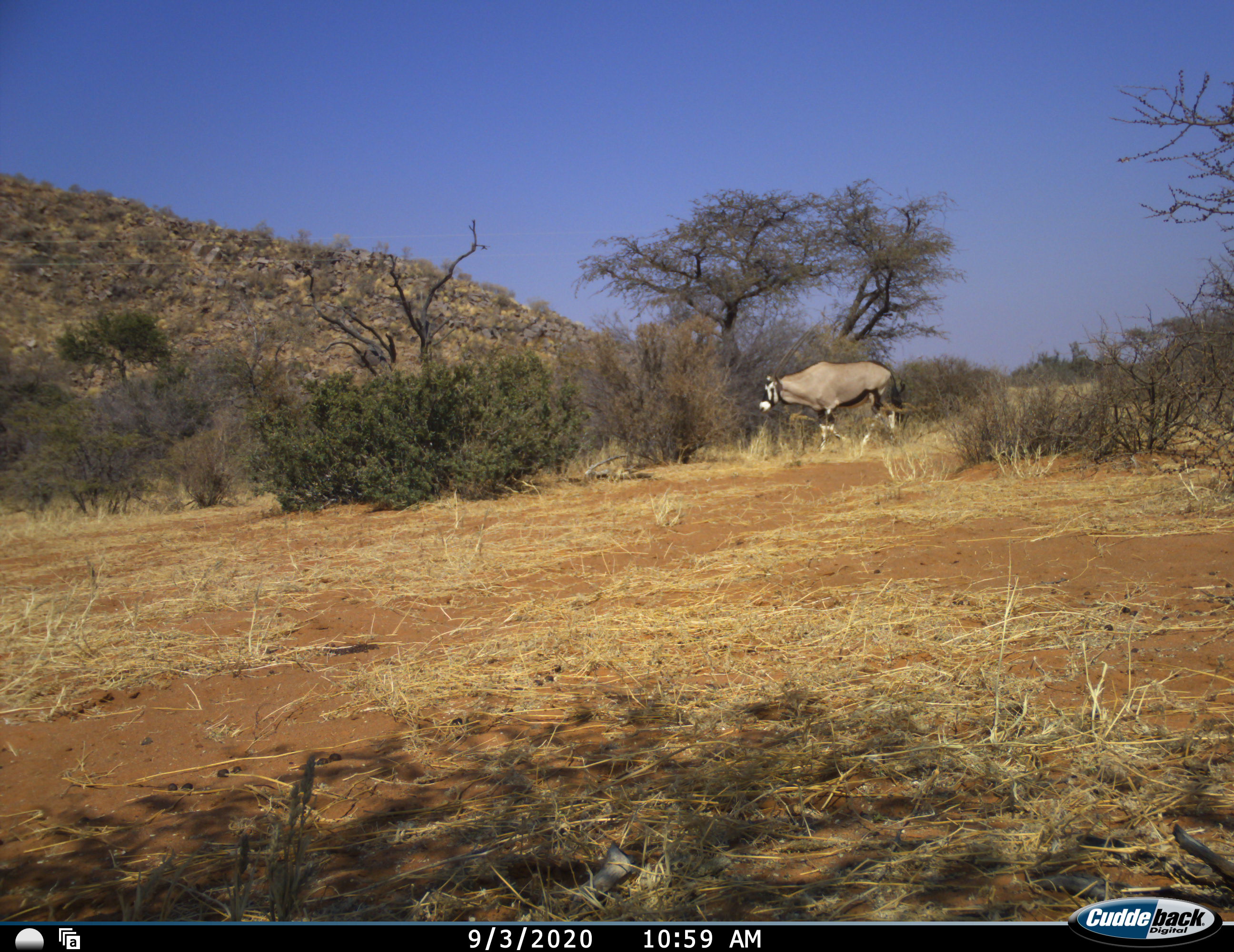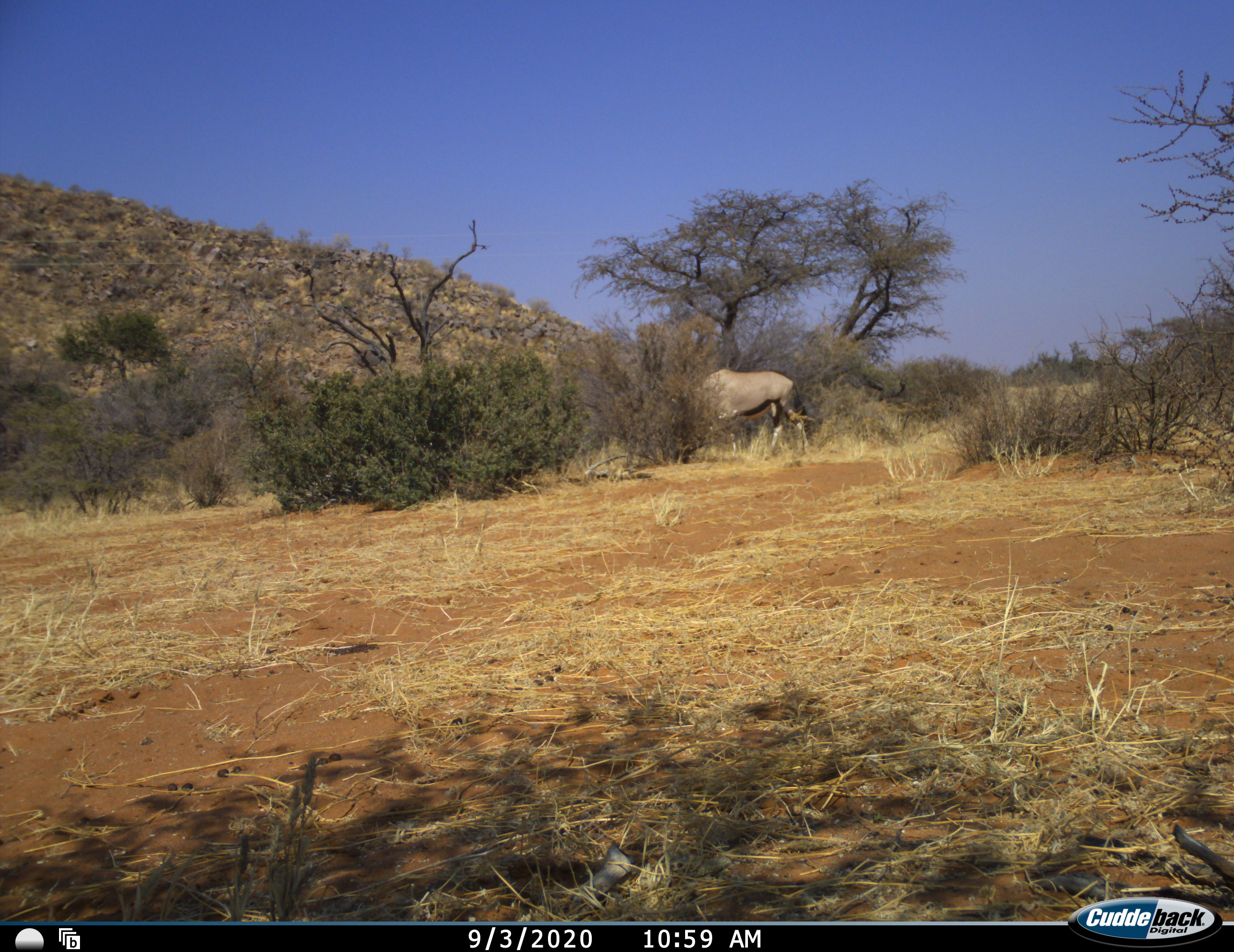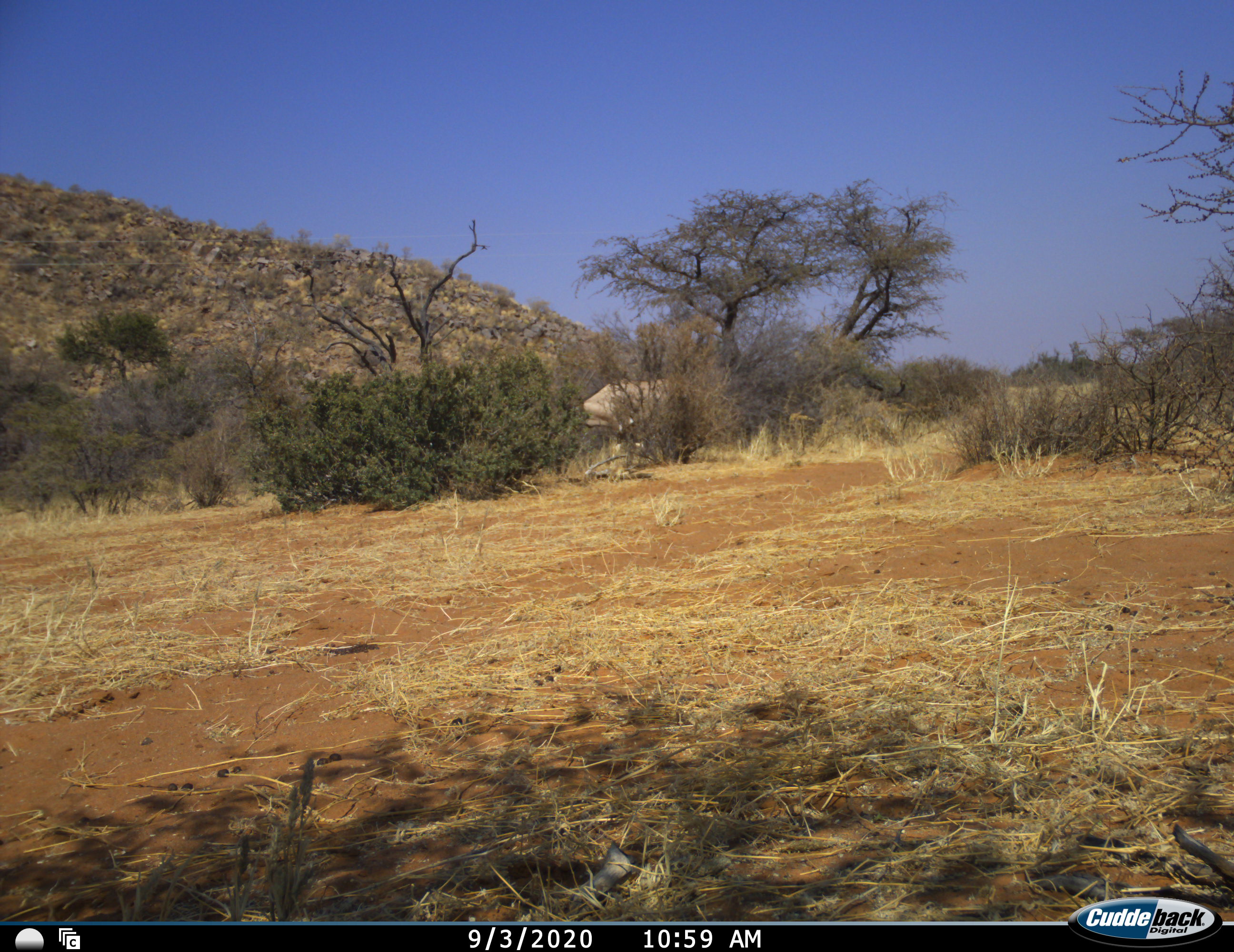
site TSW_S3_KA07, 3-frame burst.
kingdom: Animalia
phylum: Chordata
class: Mammalia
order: Artiodactyla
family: Bovidae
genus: Oryx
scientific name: Oryx gazella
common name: gemsbok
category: oryx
Oryx (gemsbok) (Oryx gazella), count 1. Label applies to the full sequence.